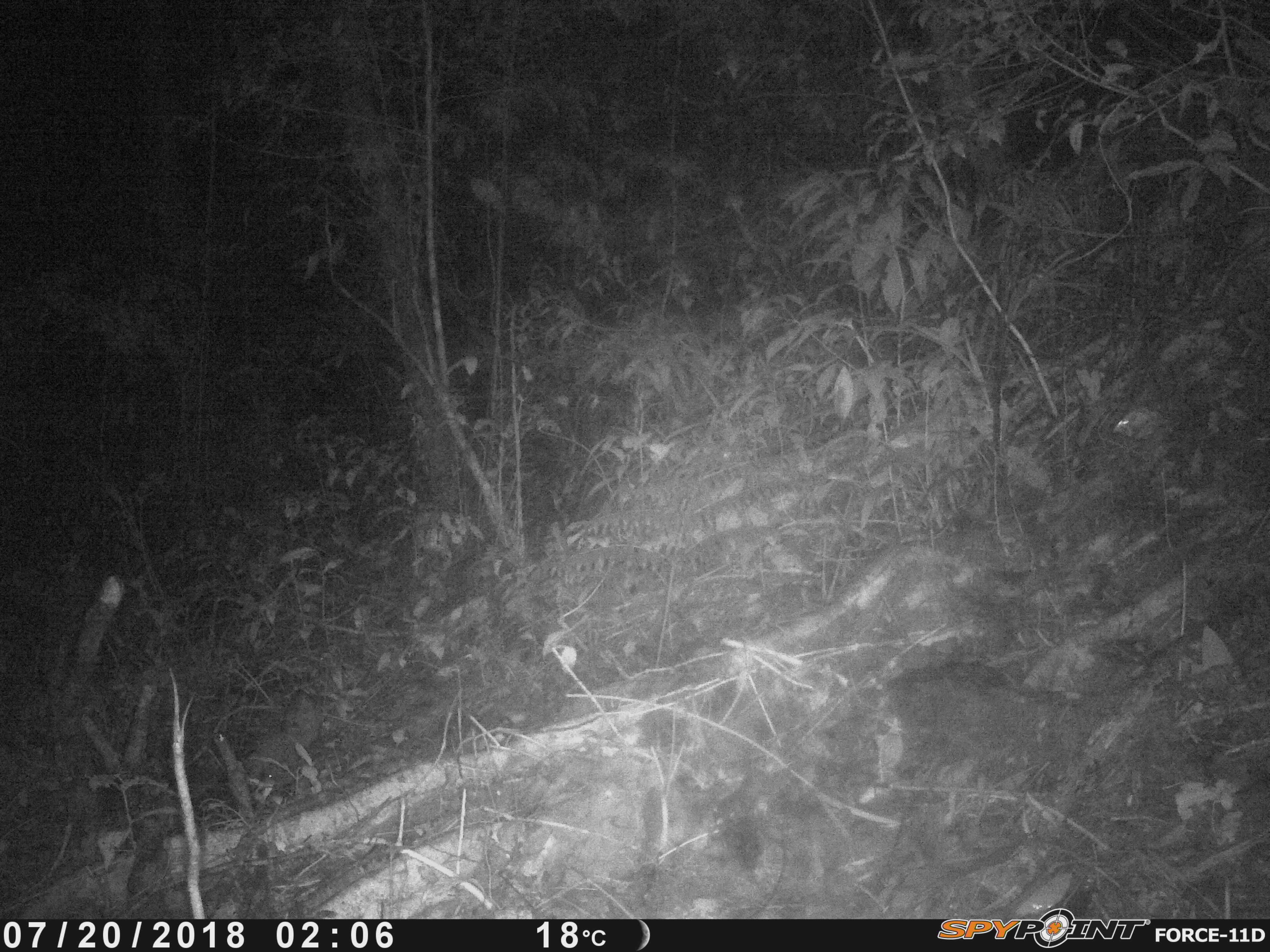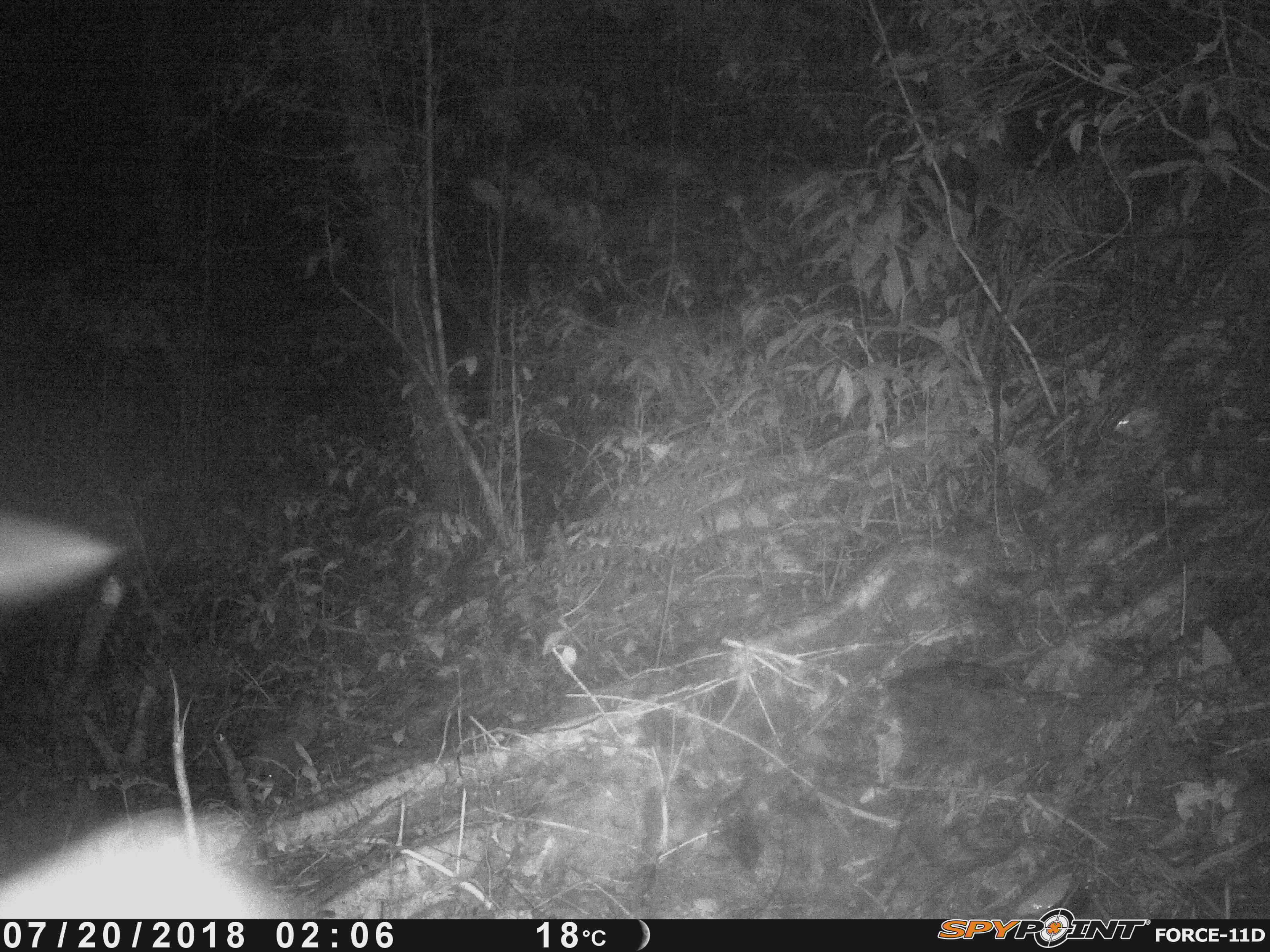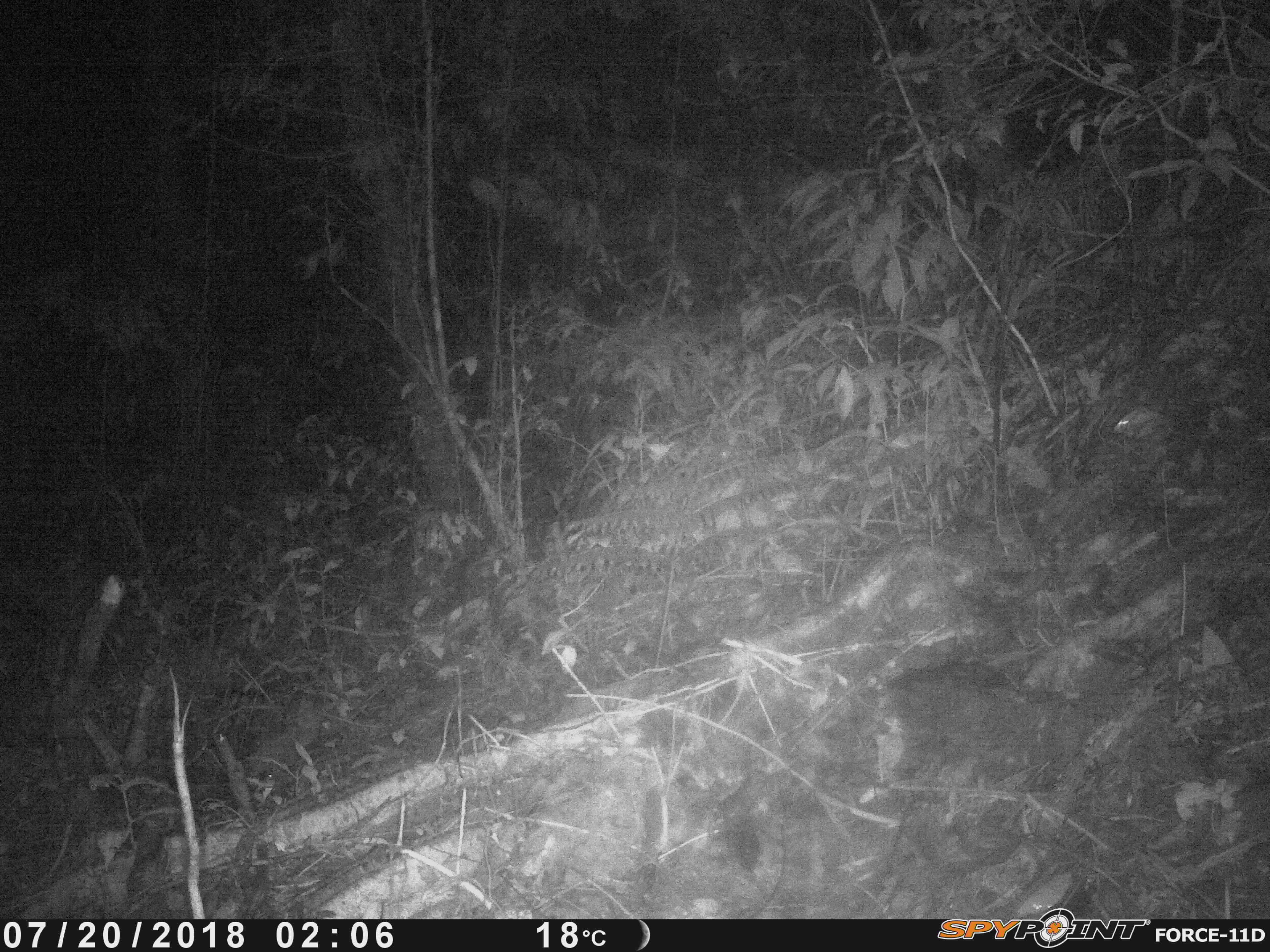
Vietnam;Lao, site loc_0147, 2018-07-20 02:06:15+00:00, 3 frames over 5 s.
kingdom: Animalia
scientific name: Animalia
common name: animal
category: unidentified animal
Unidentified animal (animal) (Animalia). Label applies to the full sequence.